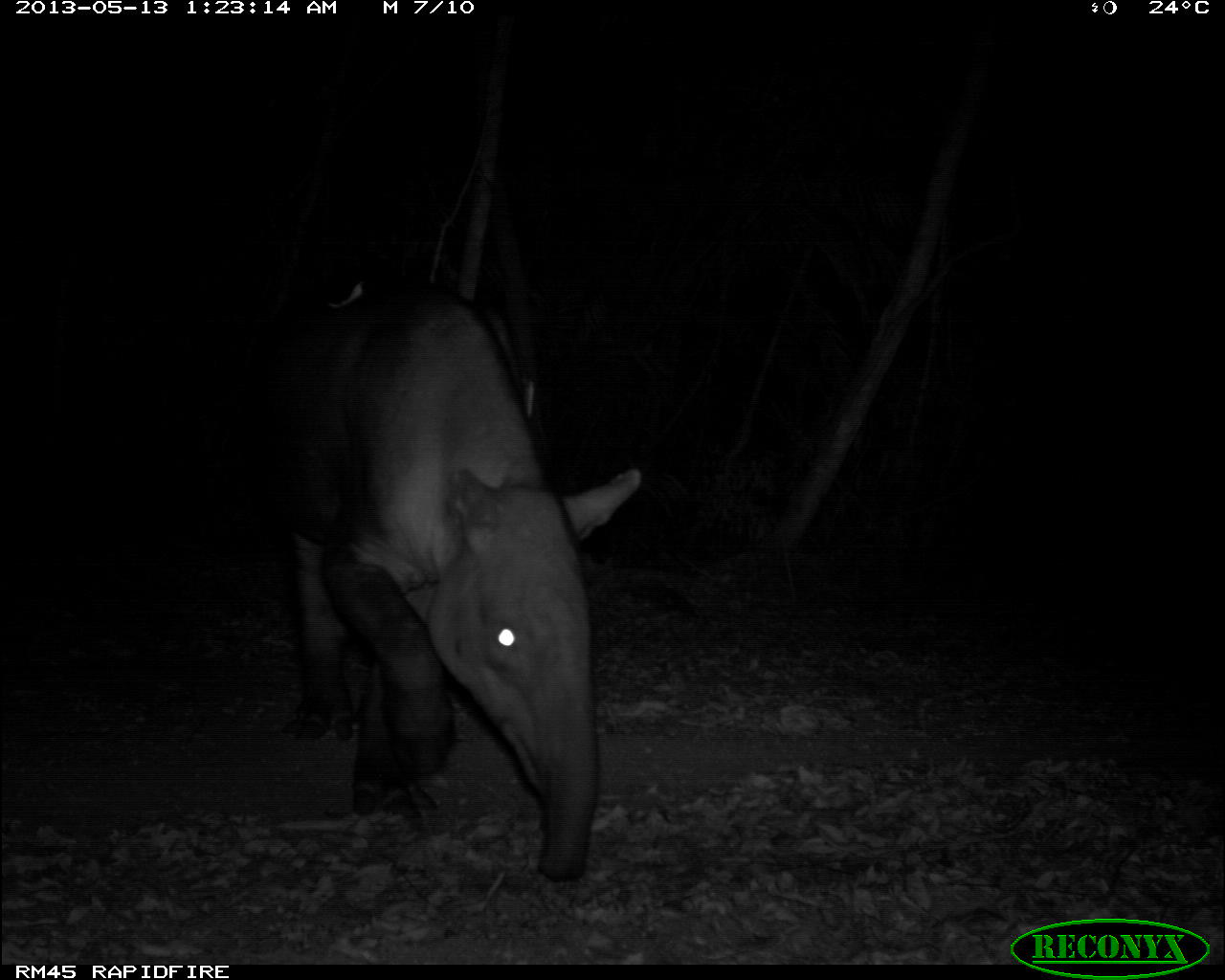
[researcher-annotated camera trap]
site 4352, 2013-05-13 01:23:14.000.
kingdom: Animalia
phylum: Chordata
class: Mammalia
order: Perissodactyla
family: Tapiridae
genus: Tapirus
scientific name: Tapirus bairdii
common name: baird's tapir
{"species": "Tapirus bairdii (baird's tapir)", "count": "2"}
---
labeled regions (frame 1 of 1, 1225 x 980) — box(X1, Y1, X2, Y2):
tapirus bairdii: box(285, 276, 641, 881)